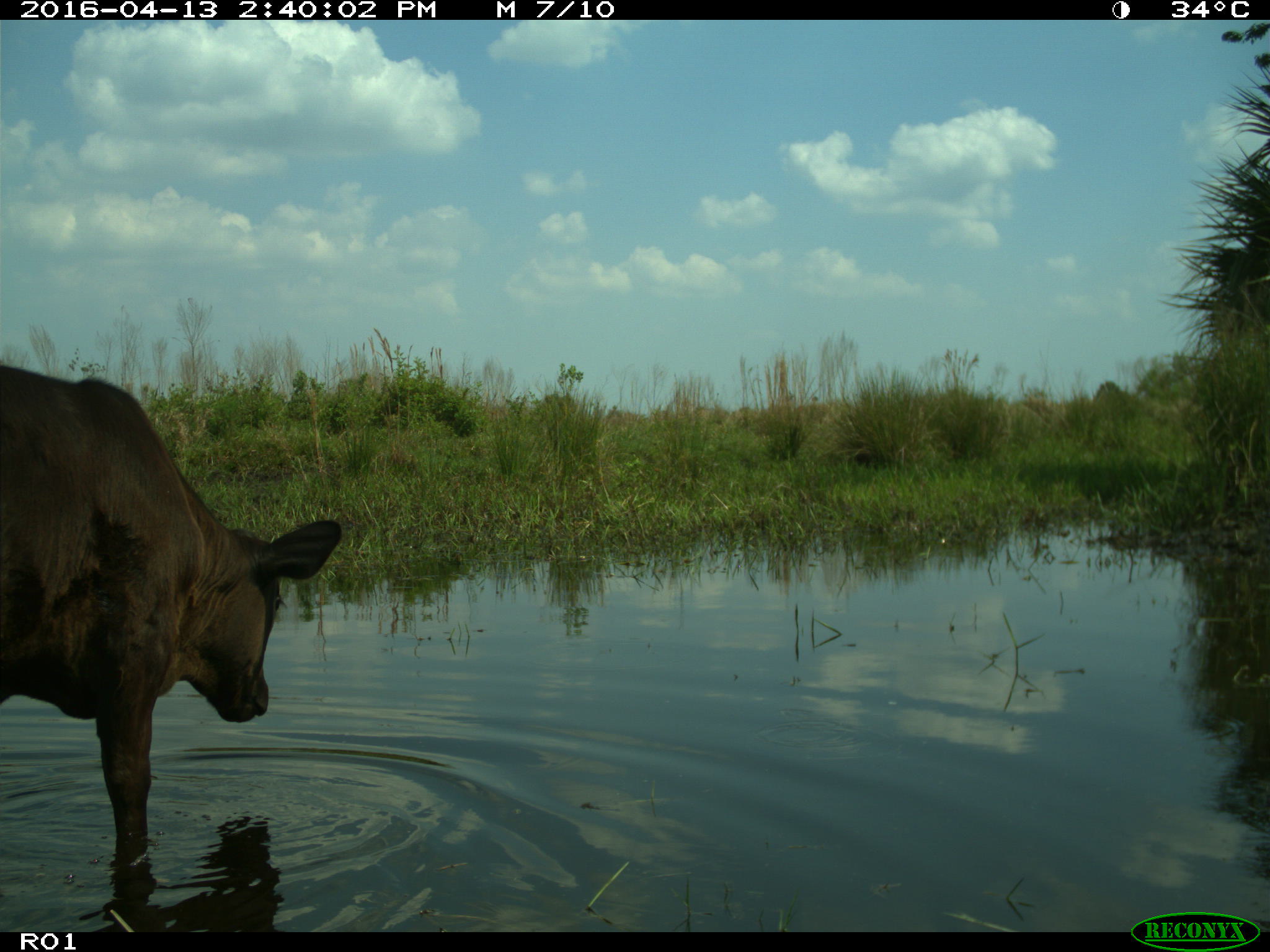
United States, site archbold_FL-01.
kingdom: Animalia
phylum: Chordata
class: Mammalia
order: Artiodactyla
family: Bovidae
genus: Bos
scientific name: Bos taurus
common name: domestic cow